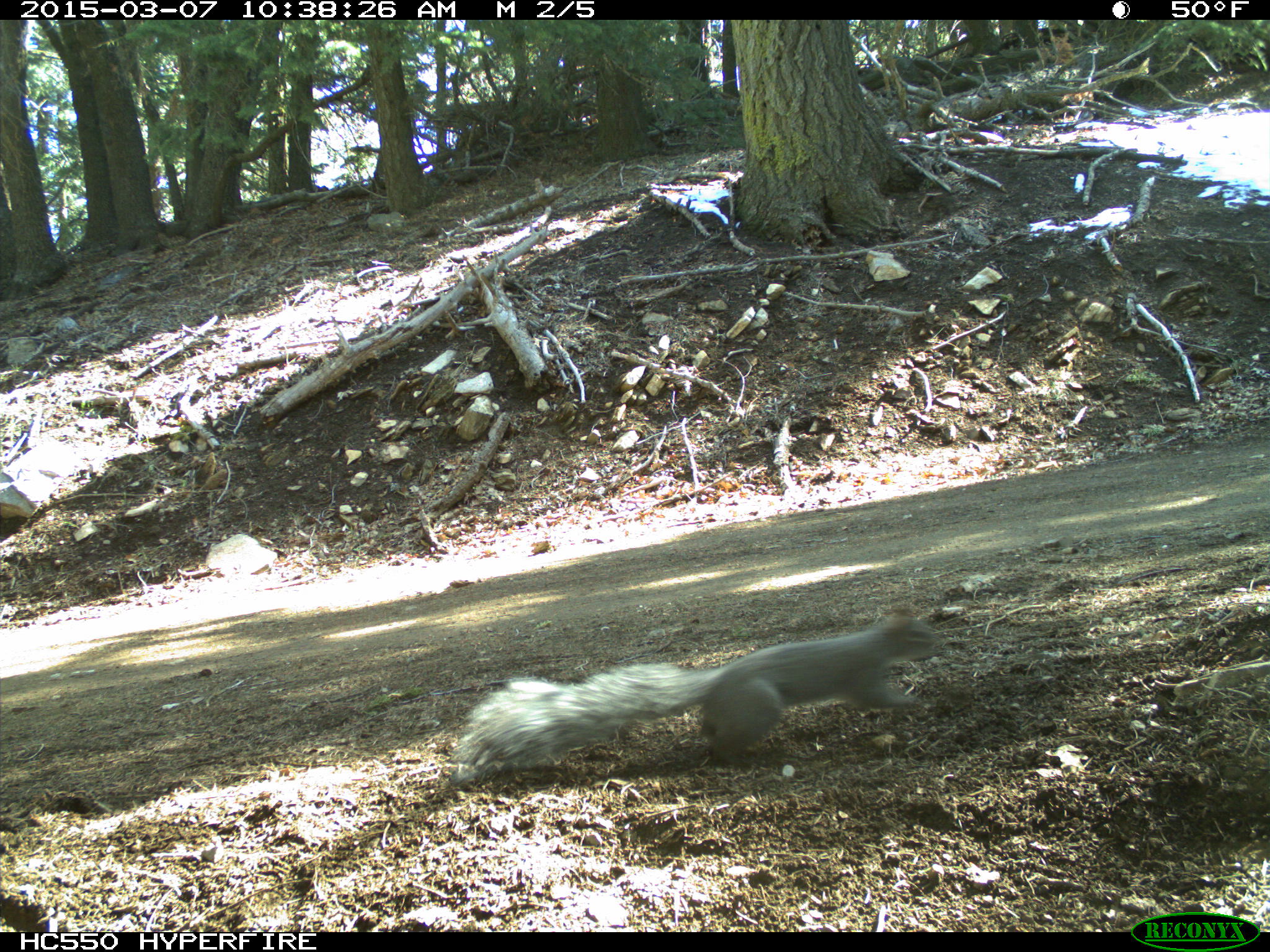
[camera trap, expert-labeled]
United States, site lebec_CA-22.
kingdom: Animalia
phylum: Chordata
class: Mammalia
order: Rodentia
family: Sciuridae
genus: Sciurus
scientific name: Sciurus carolinensis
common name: eastern gray squirrel